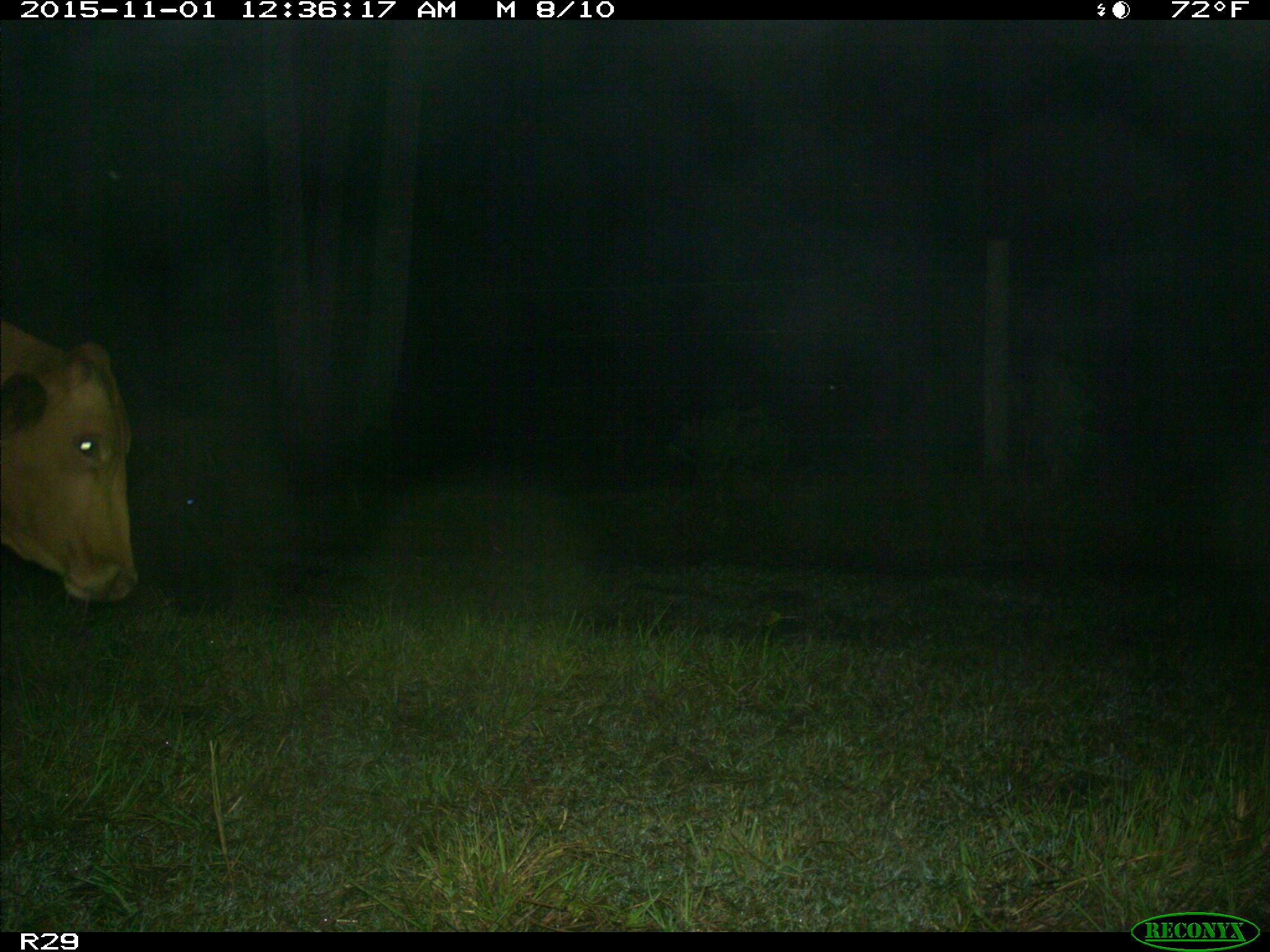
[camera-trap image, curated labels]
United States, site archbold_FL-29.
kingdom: Animalia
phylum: Chordata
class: Mammalia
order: Artiodactyla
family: Bovidae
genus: Bos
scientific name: Bos taurus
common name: domestic cow